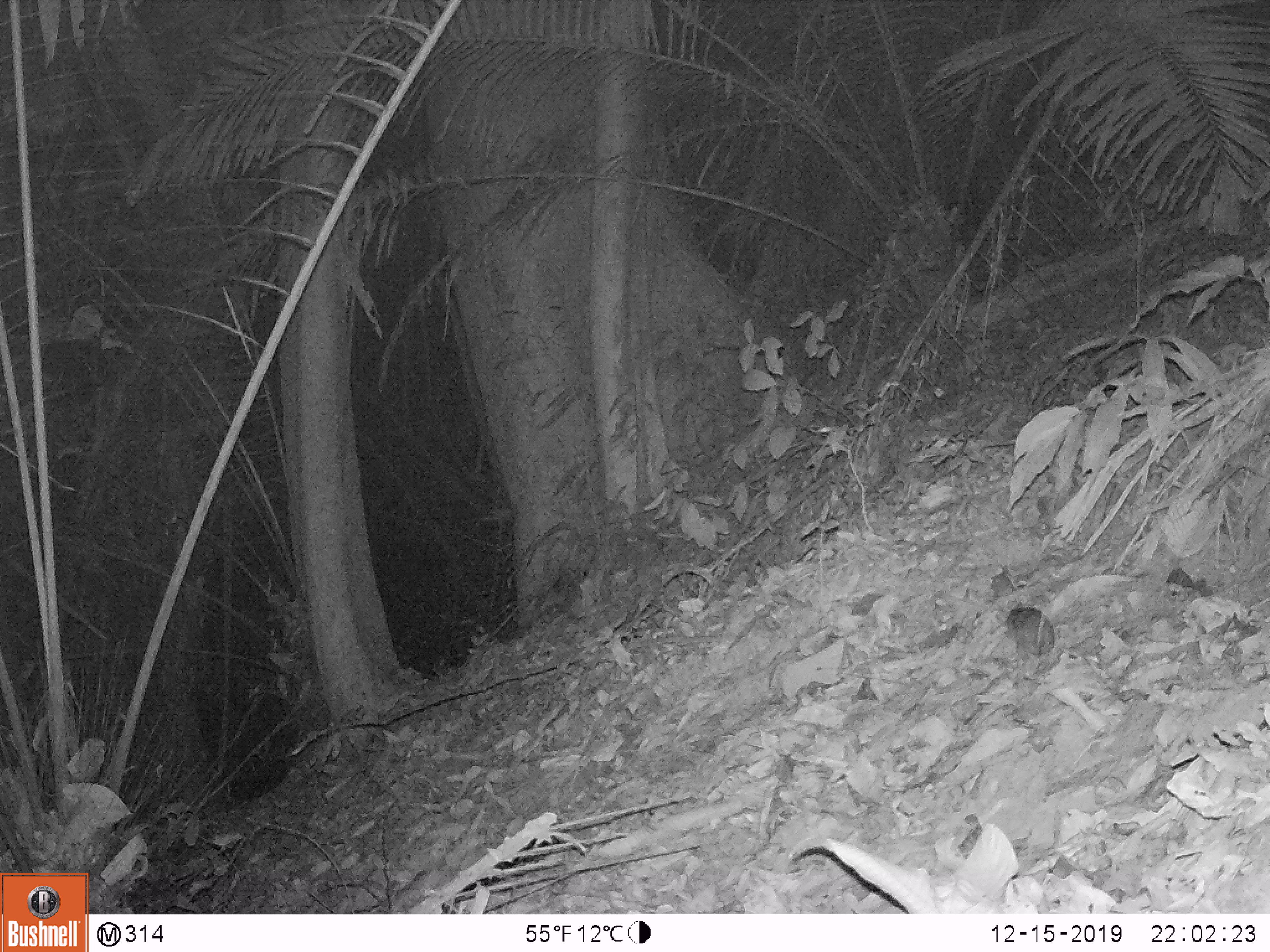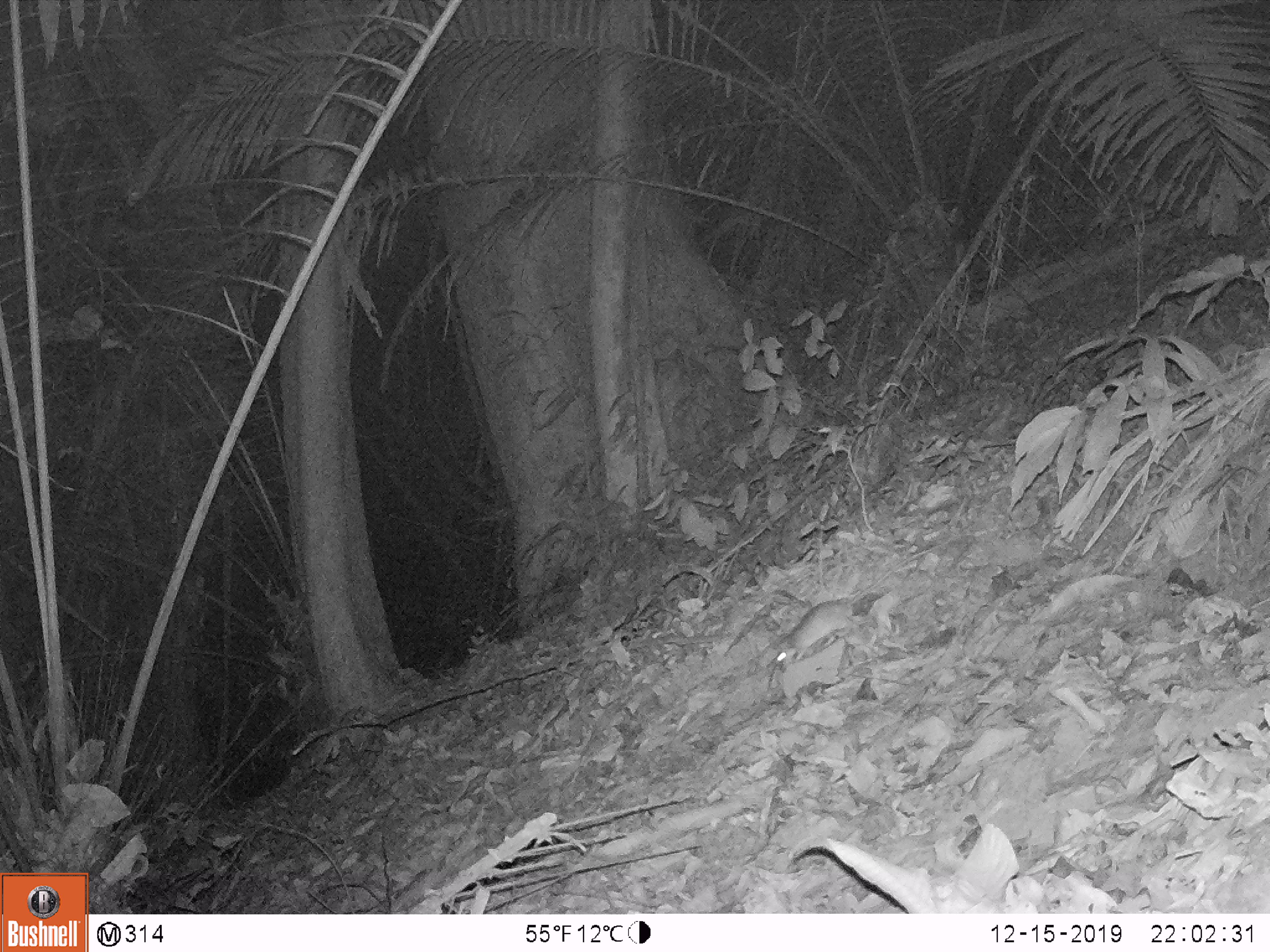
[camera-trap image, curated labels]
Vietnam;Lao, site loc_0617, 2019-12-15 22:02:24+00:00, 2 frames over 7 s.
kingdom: Animalia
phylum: Chordata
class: Mammalia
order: Rodentia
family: Muridae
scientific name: Muridae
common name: old-world mice and rats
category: unidentified murid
Unidentified murid (old-world mice and rats) (Muridae). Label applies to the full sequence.